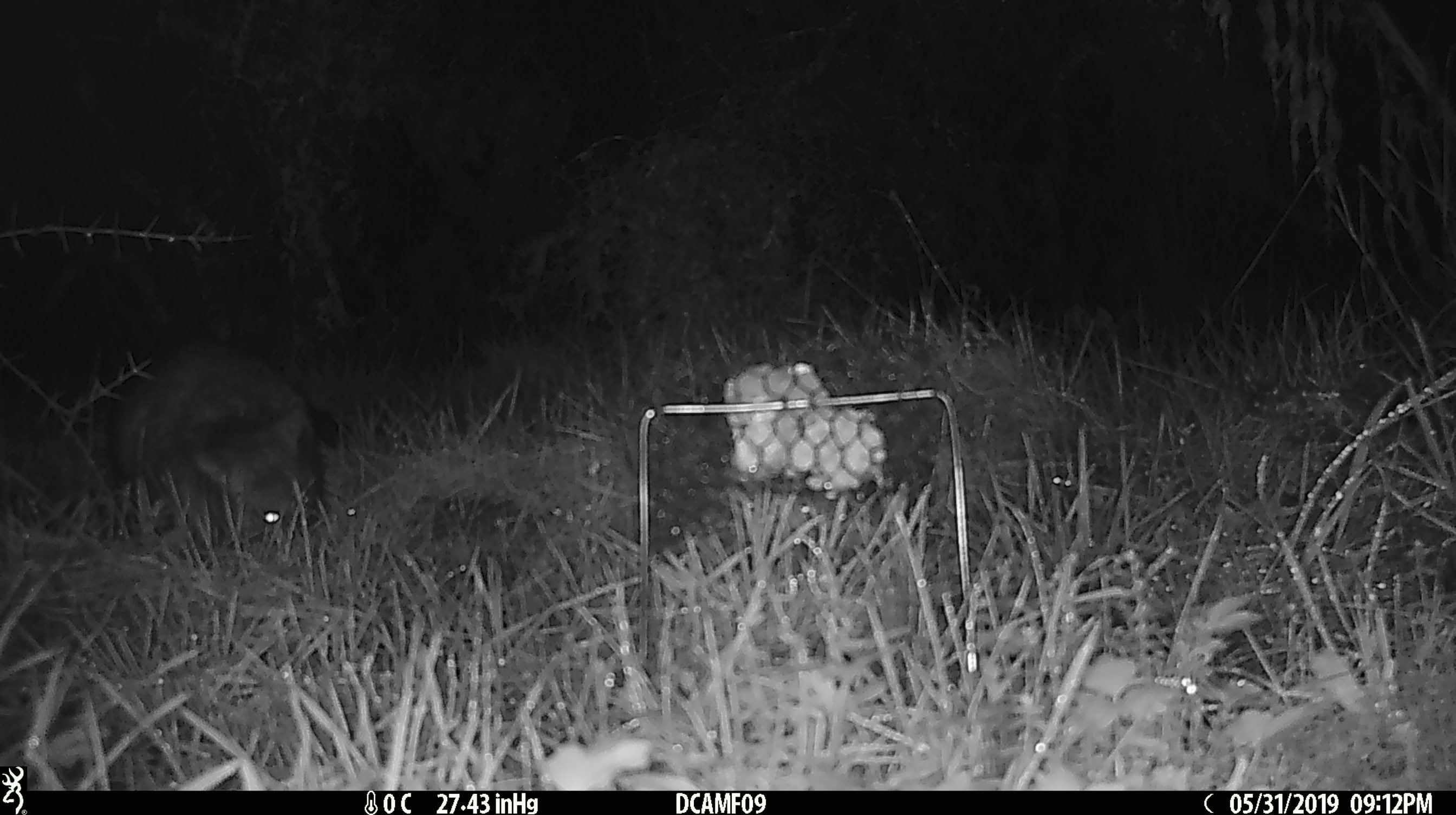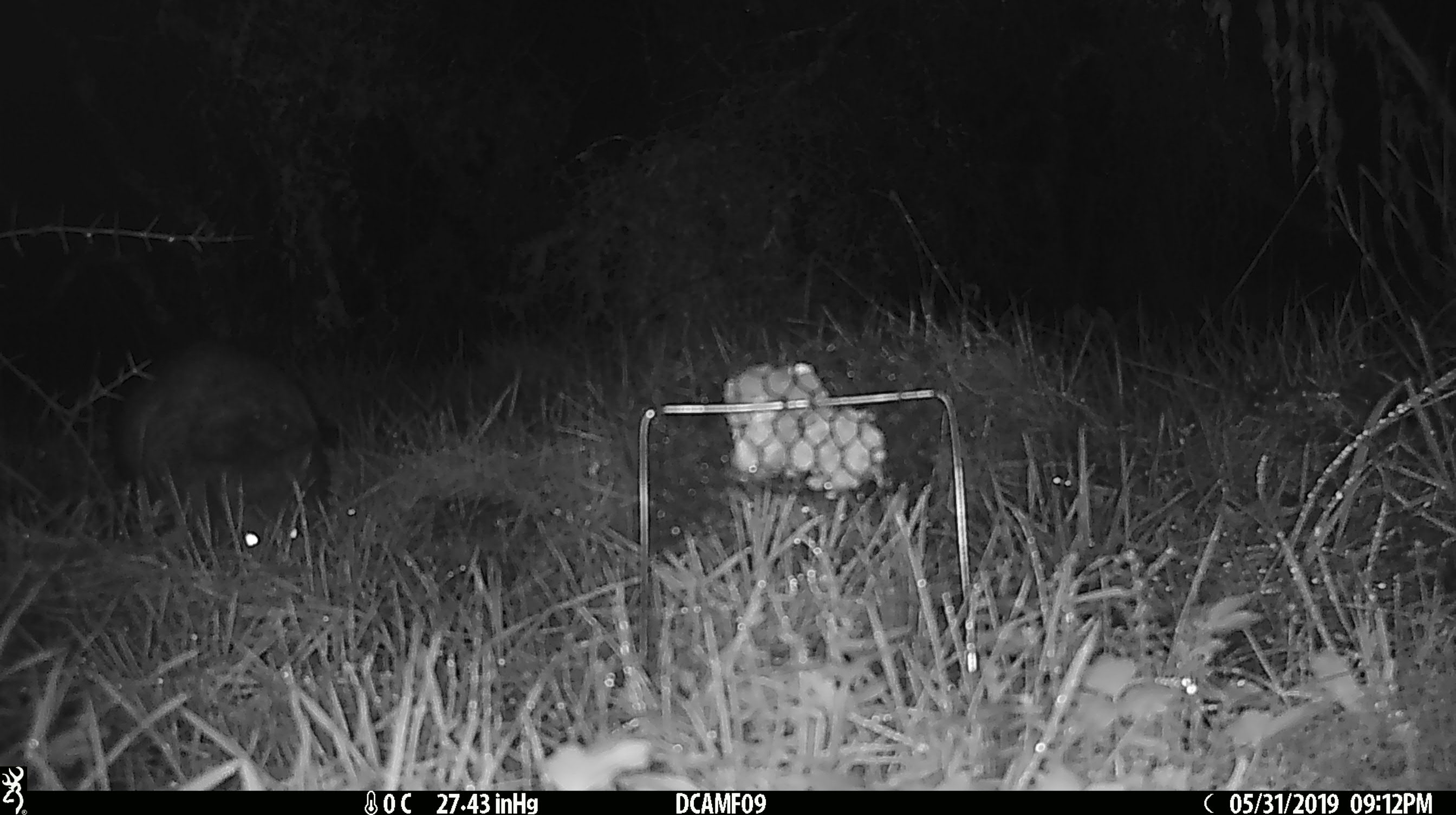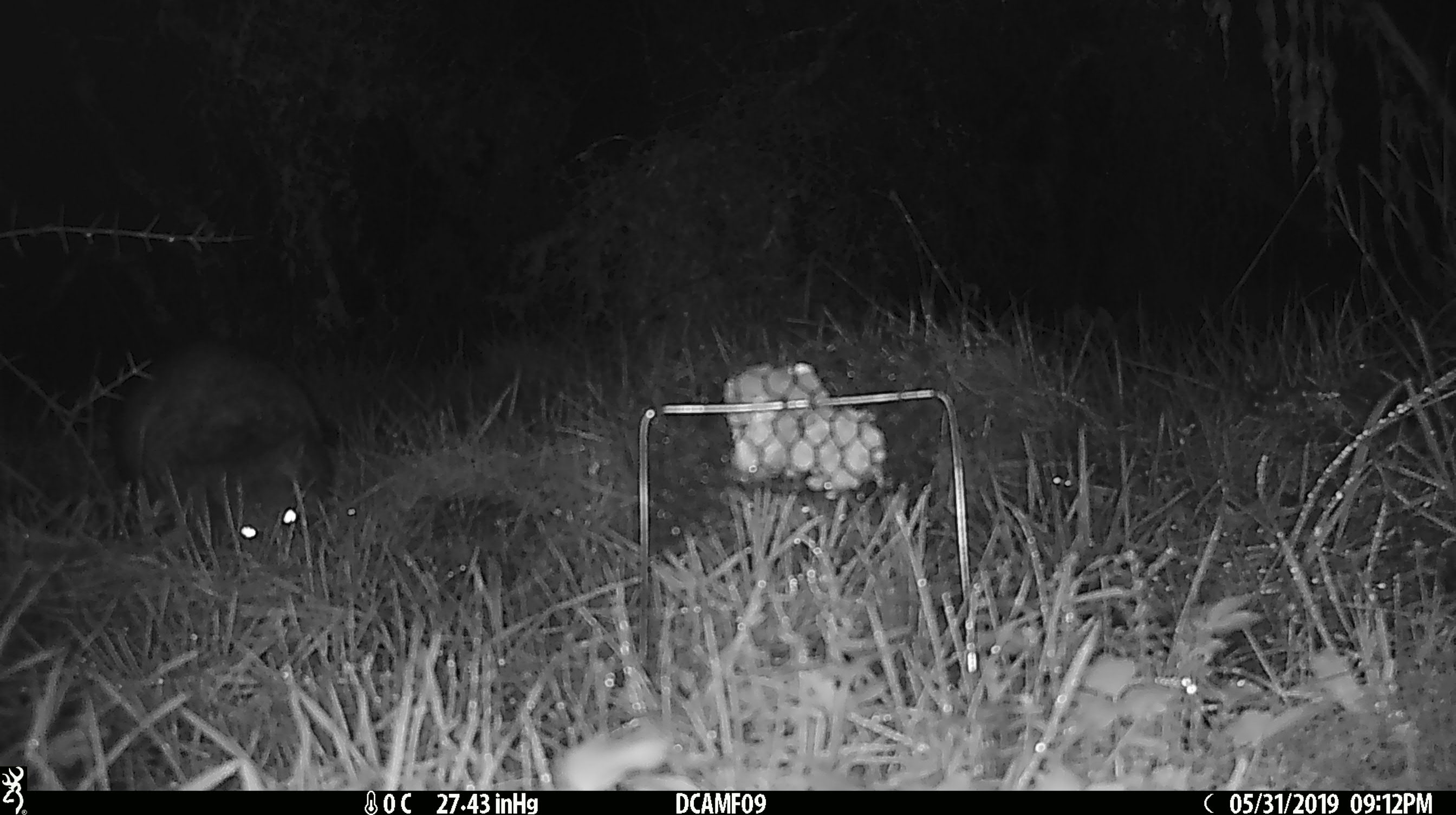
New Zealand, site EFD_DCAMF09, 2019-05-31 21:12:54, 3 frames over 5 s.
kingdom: Animalia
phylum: Chordata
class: Mammalia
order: Diprotodontia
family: Phalangeridae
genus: Trichosurus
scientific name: Trichosurus vulpecula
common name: common brushtail possum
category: possum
Possum (common brushtail possum) (Trichosurus vulpecula).